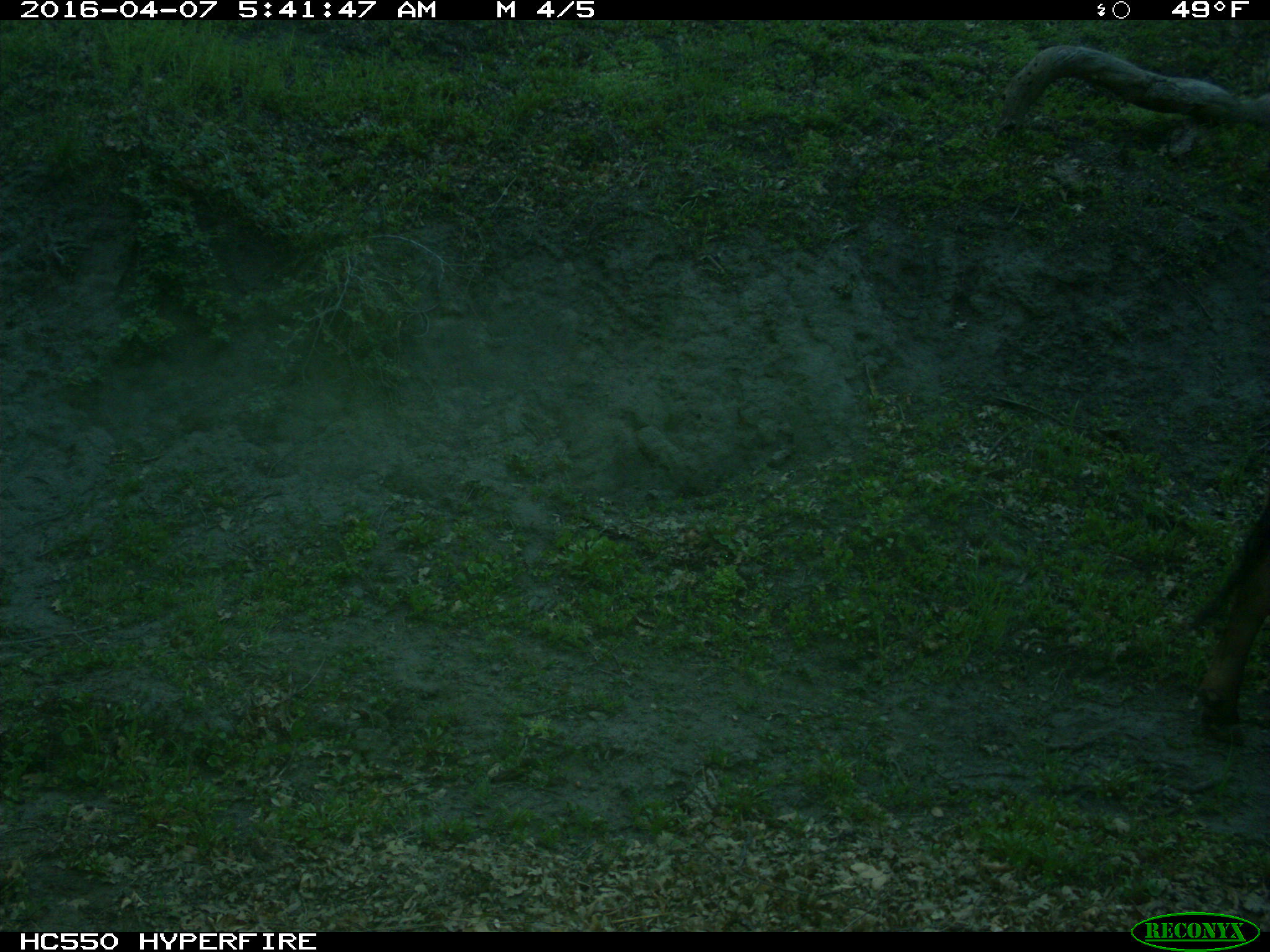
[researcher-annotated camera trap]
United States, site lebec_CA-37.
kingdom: Animalia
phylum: Chordata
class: Mammalia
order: Artiodactyla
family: Bovidae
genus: Bos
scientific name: Bos taurus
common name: domestic cow